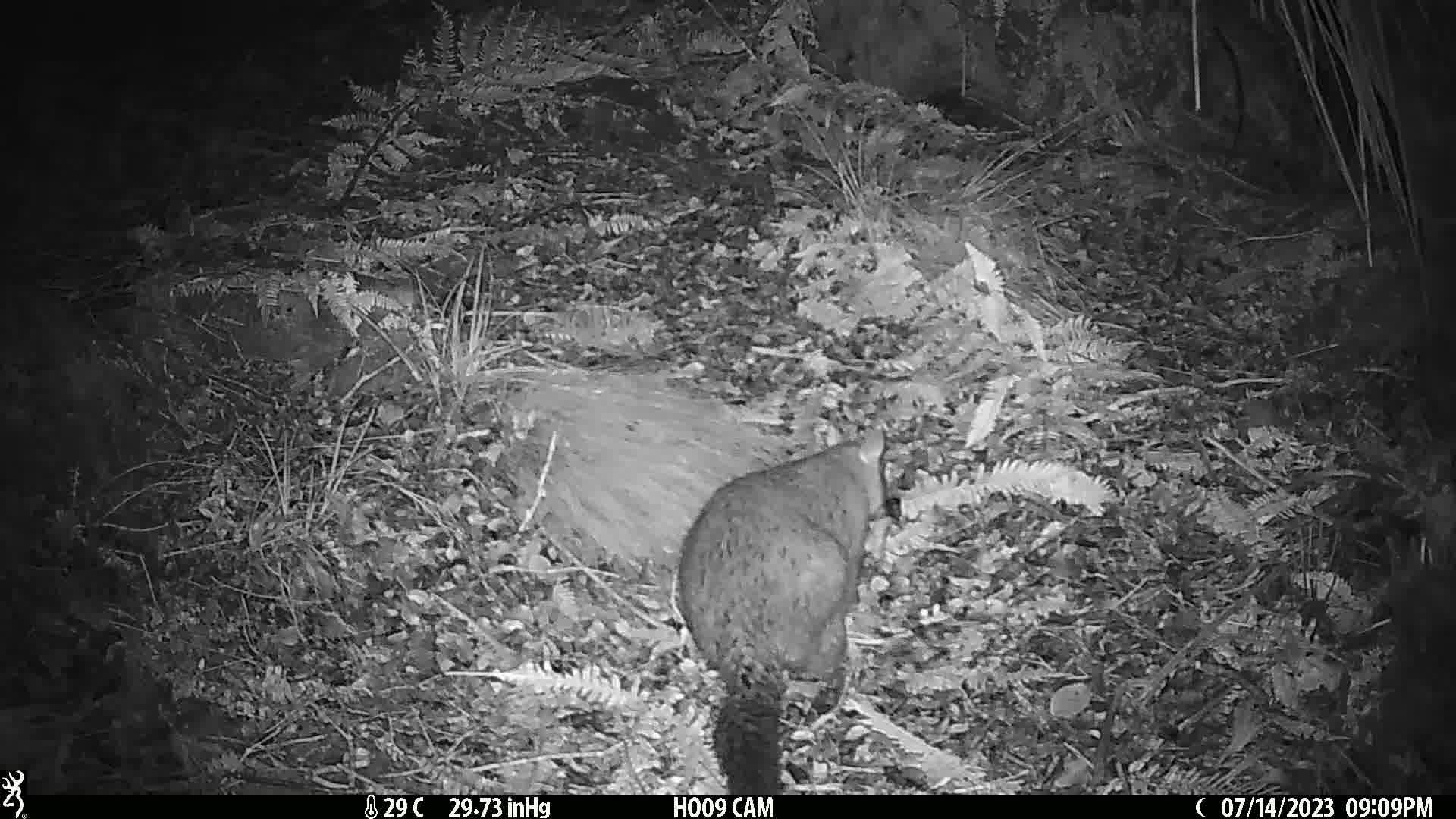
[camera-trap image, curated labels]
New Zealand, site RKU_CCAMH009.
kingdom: Animalia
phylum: Chordata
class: Mammalia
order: Diprotodontia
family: Phalangeridae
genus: Trichosurus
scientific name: Trichosurus vulpecula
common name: common brushtail possum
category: possum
Possum (common brushtail possum) (Trichosurus vulpecula).